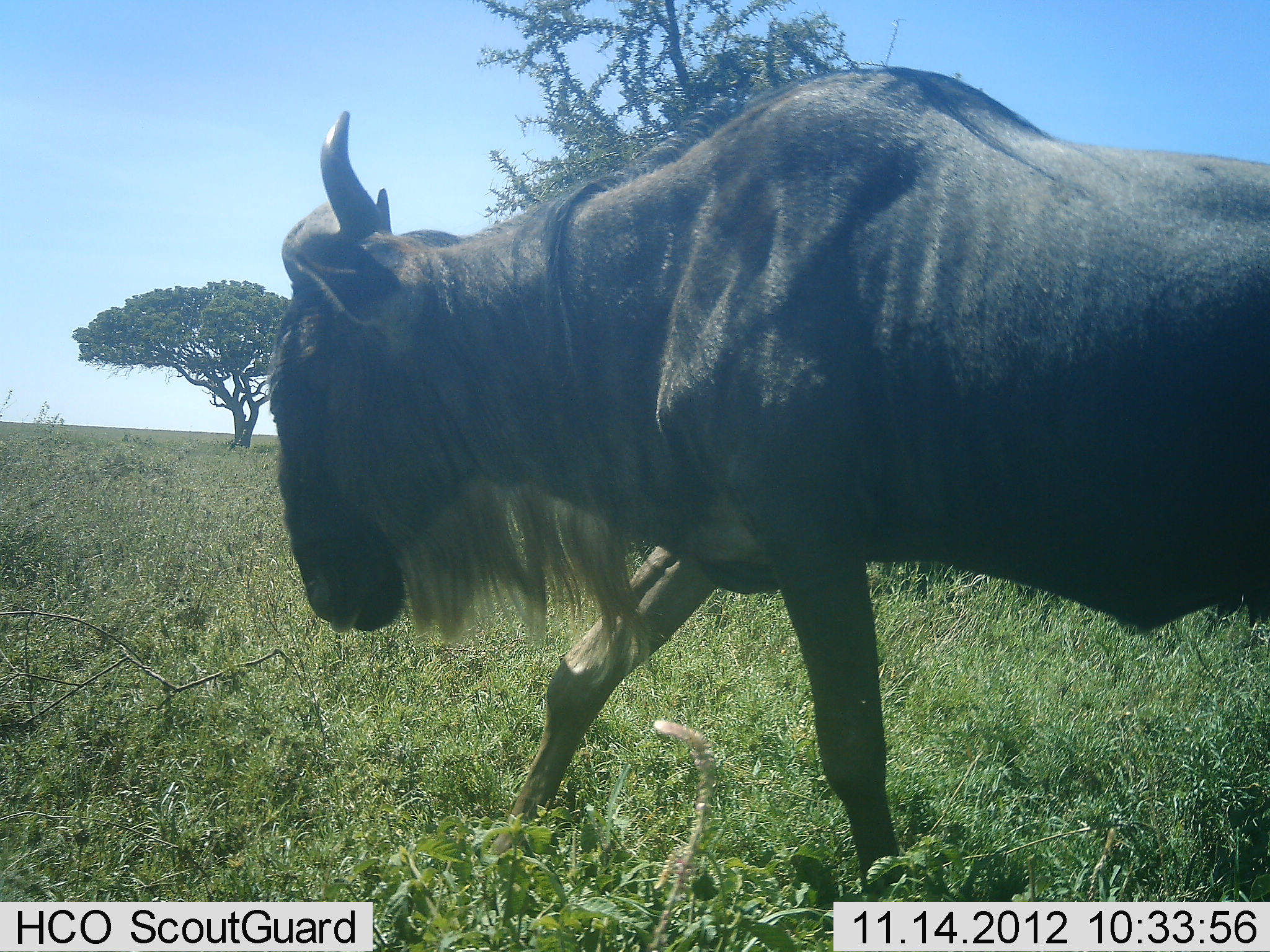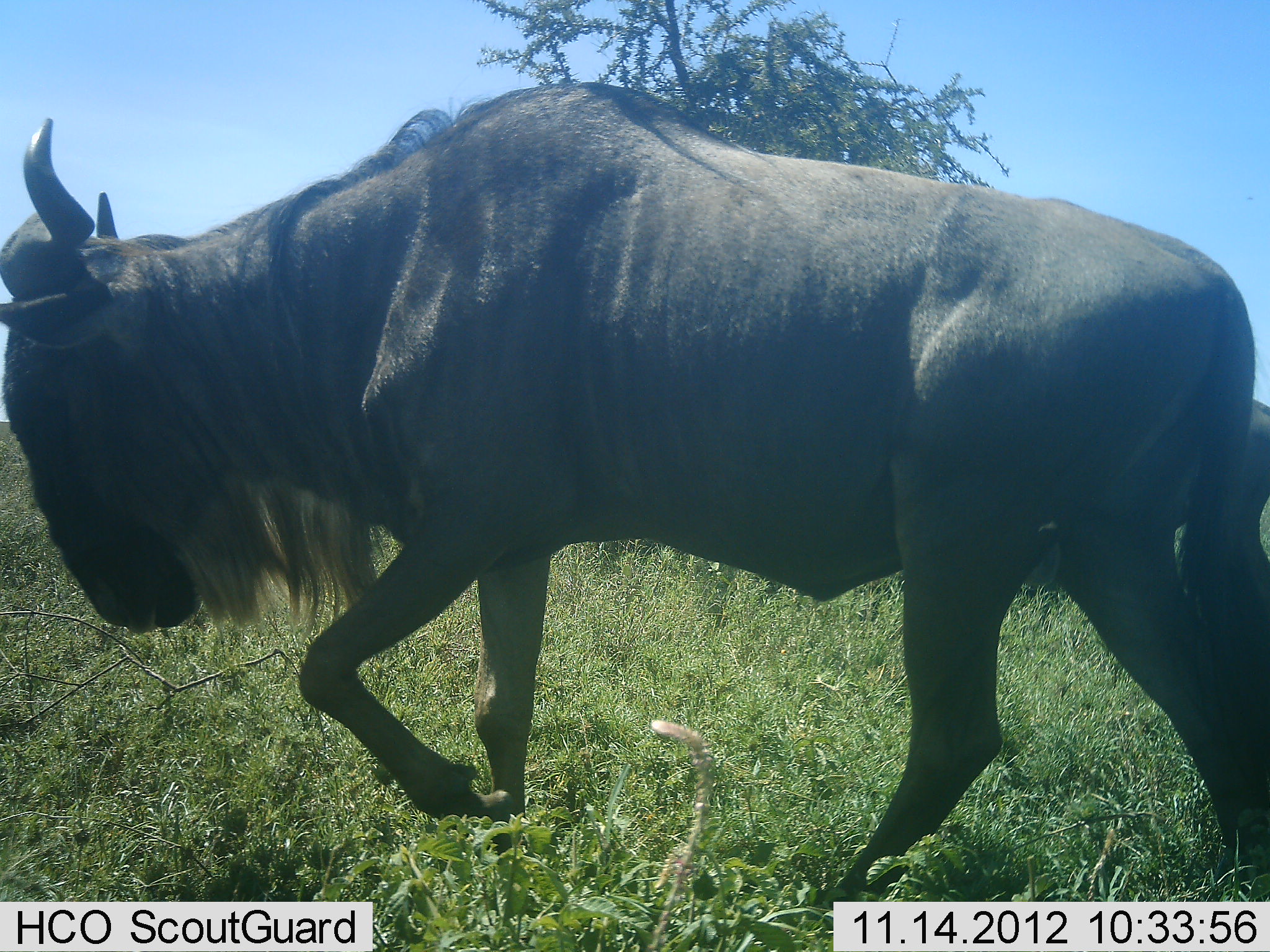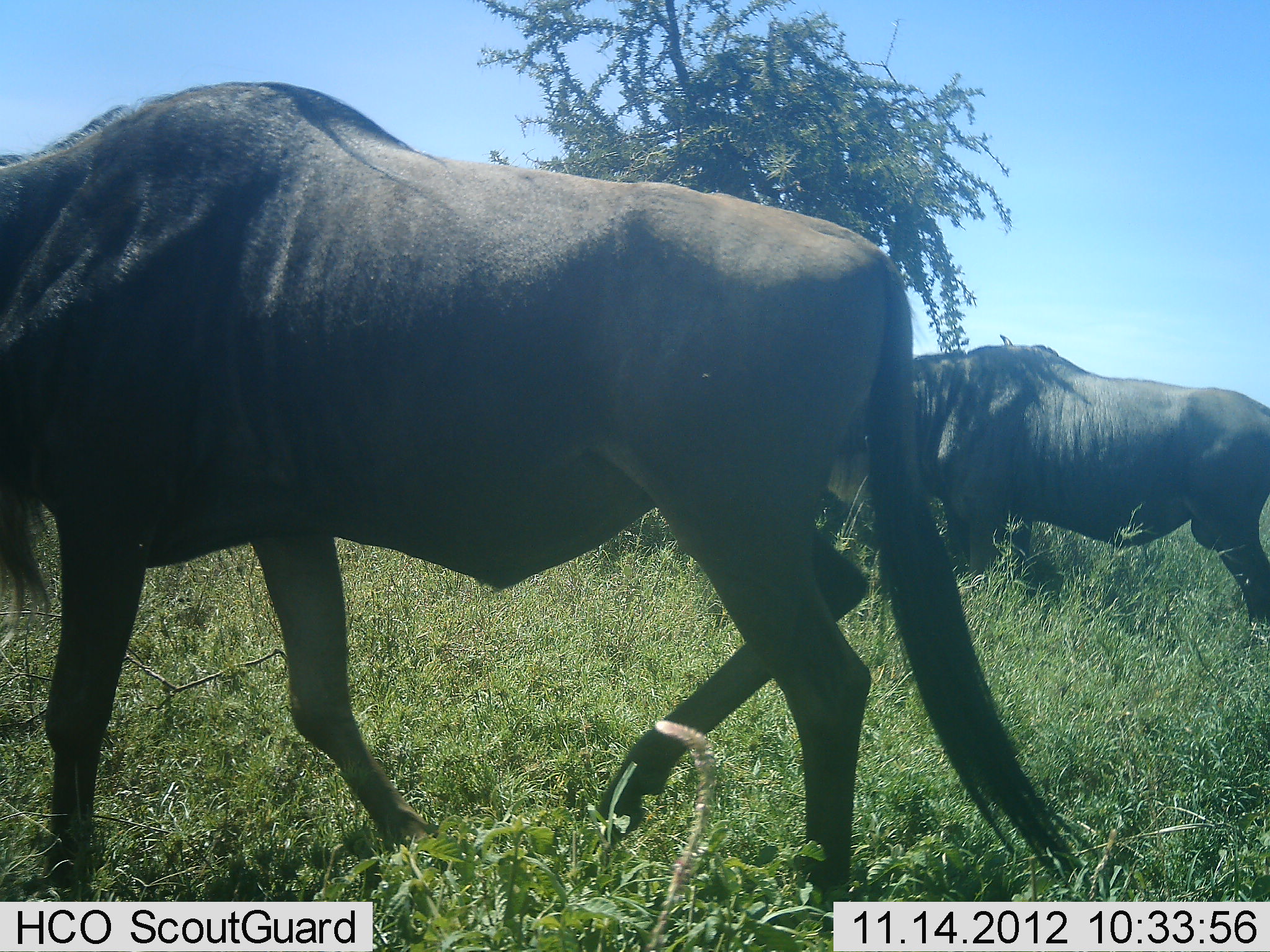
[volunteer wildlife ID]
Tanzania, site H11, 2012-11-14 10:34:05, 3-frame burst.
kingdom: Animalia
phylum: Chordata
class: Mammalia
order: Artiodactyla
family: Bovidae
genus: Connochaetes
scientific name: Connochaetes taurinus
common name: blue wildebeest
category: wildebeest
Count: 2.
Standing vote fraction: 20%.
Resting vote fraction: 0%.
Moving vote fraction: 100%.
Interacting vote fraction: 0%.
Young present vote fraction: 0%.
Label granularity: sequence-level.